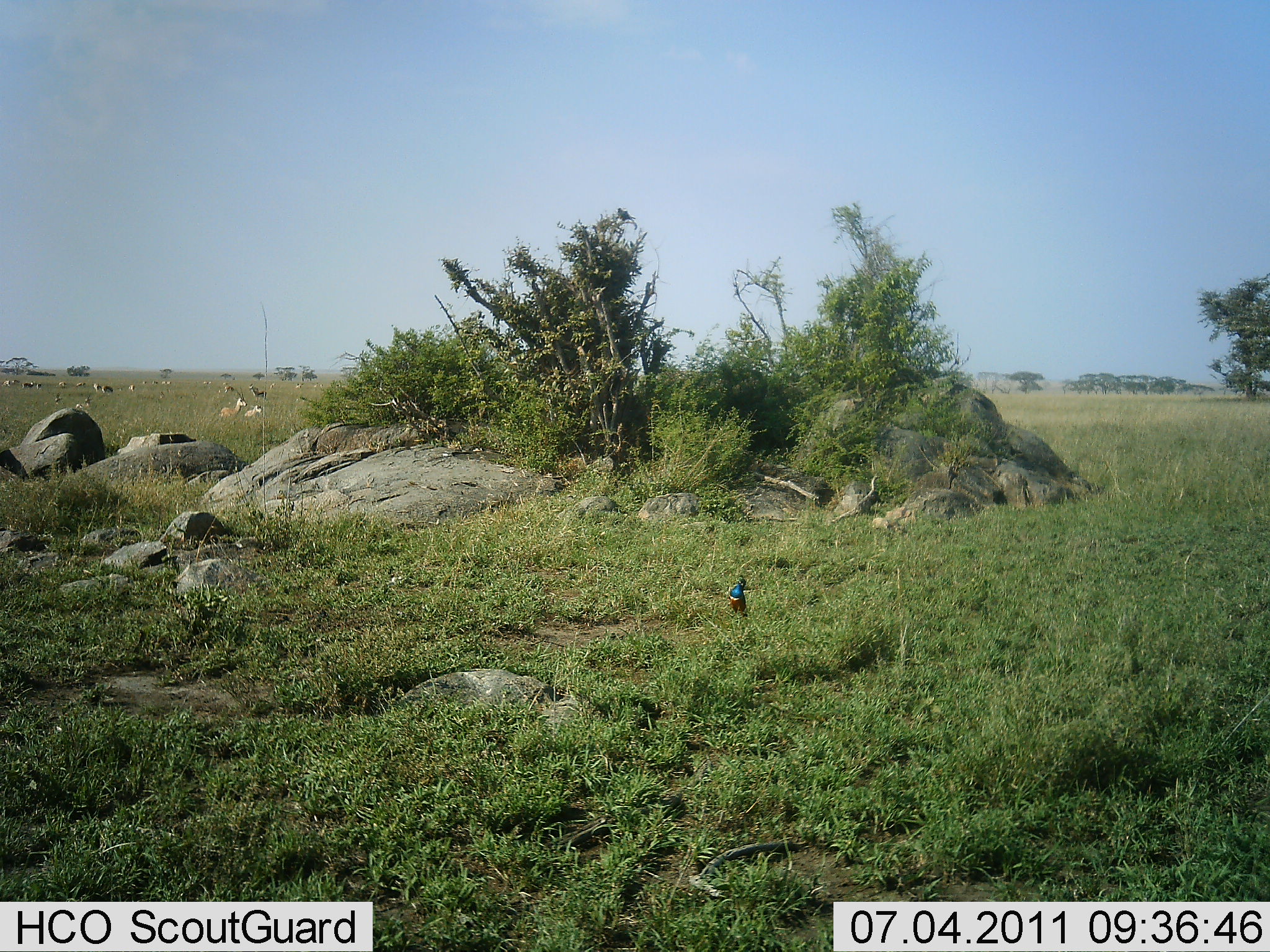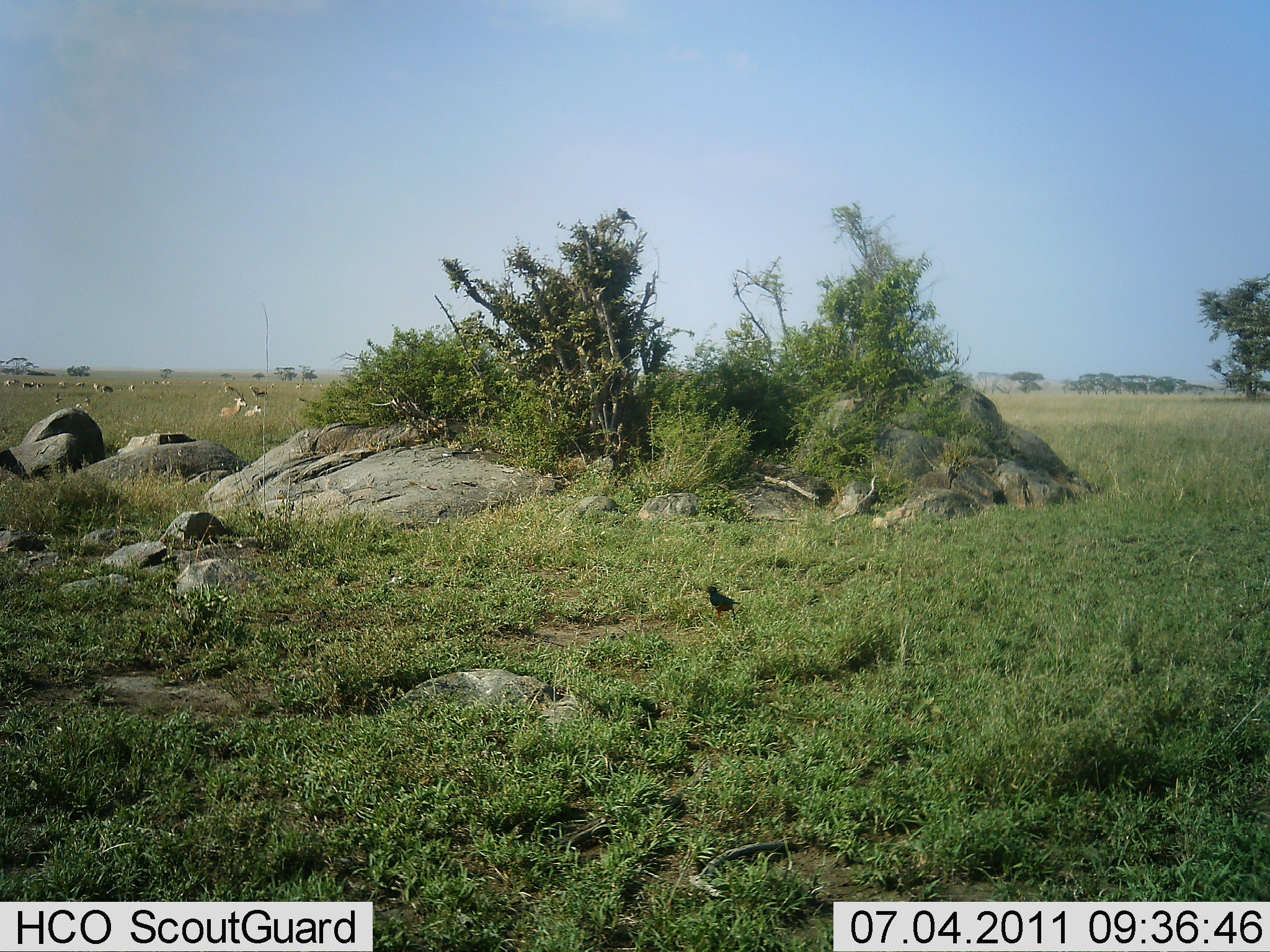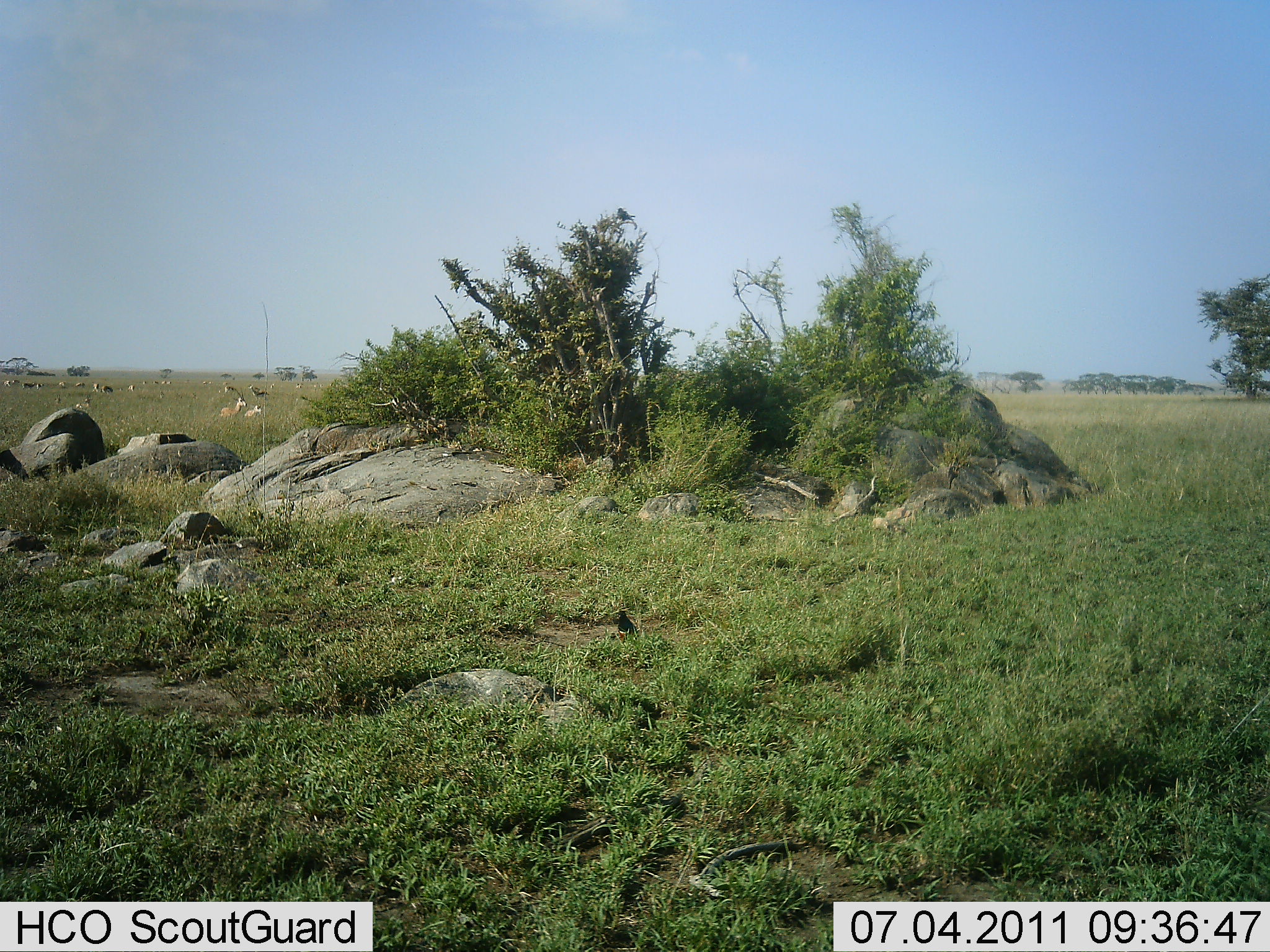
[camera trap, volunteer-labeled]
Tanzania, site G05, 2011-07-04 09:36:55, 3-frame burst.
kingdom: Animalia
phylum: Chordata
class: Aves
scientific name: Aves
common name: bird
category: otherbird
Otherbird (bird) (Aves), count 1. Behavior (volunteer vote fractions): standing 36%, resting 0%, moving 79%, interacting 0%. Young present (vote fraction): 0%. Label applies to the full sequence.